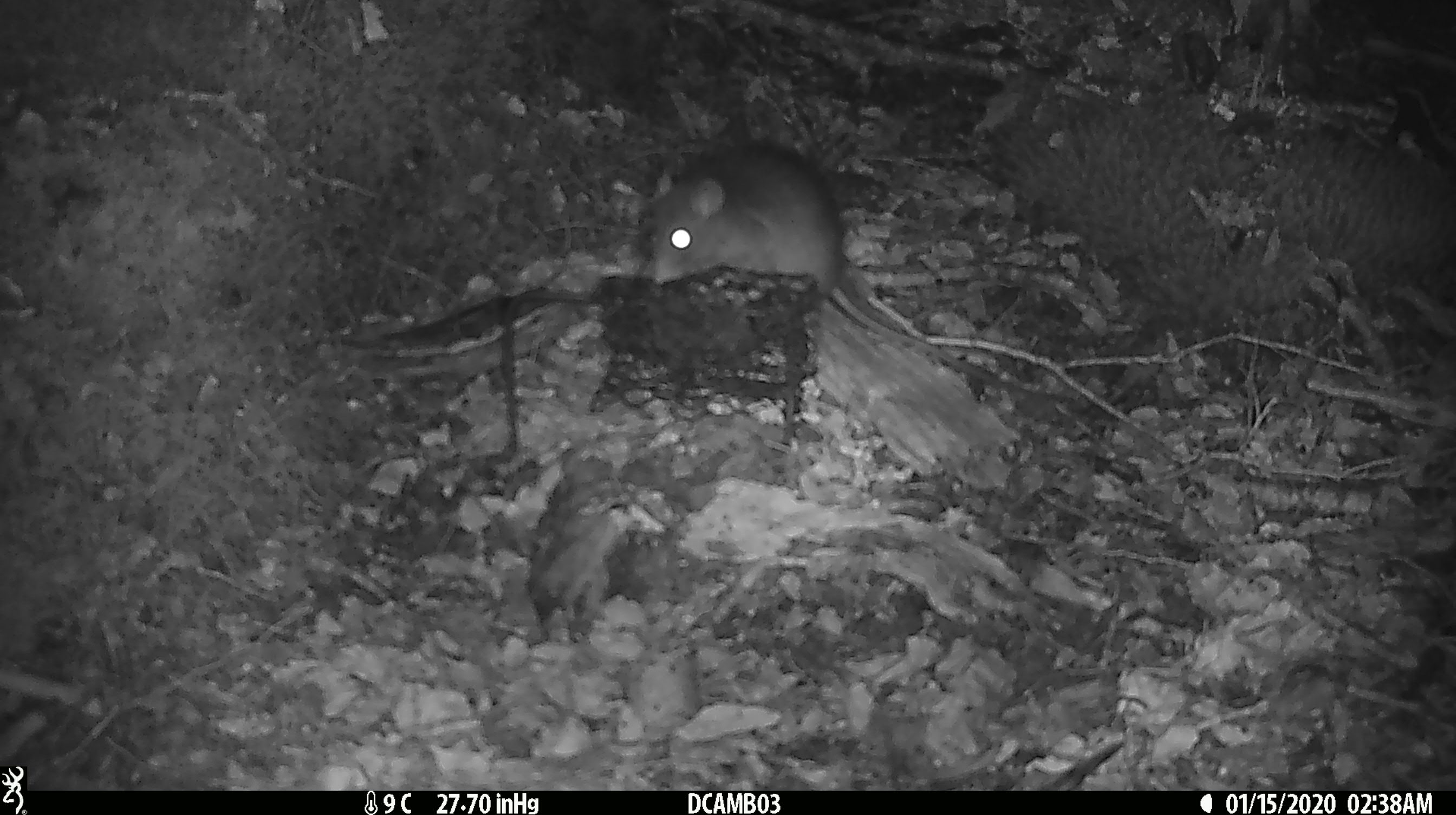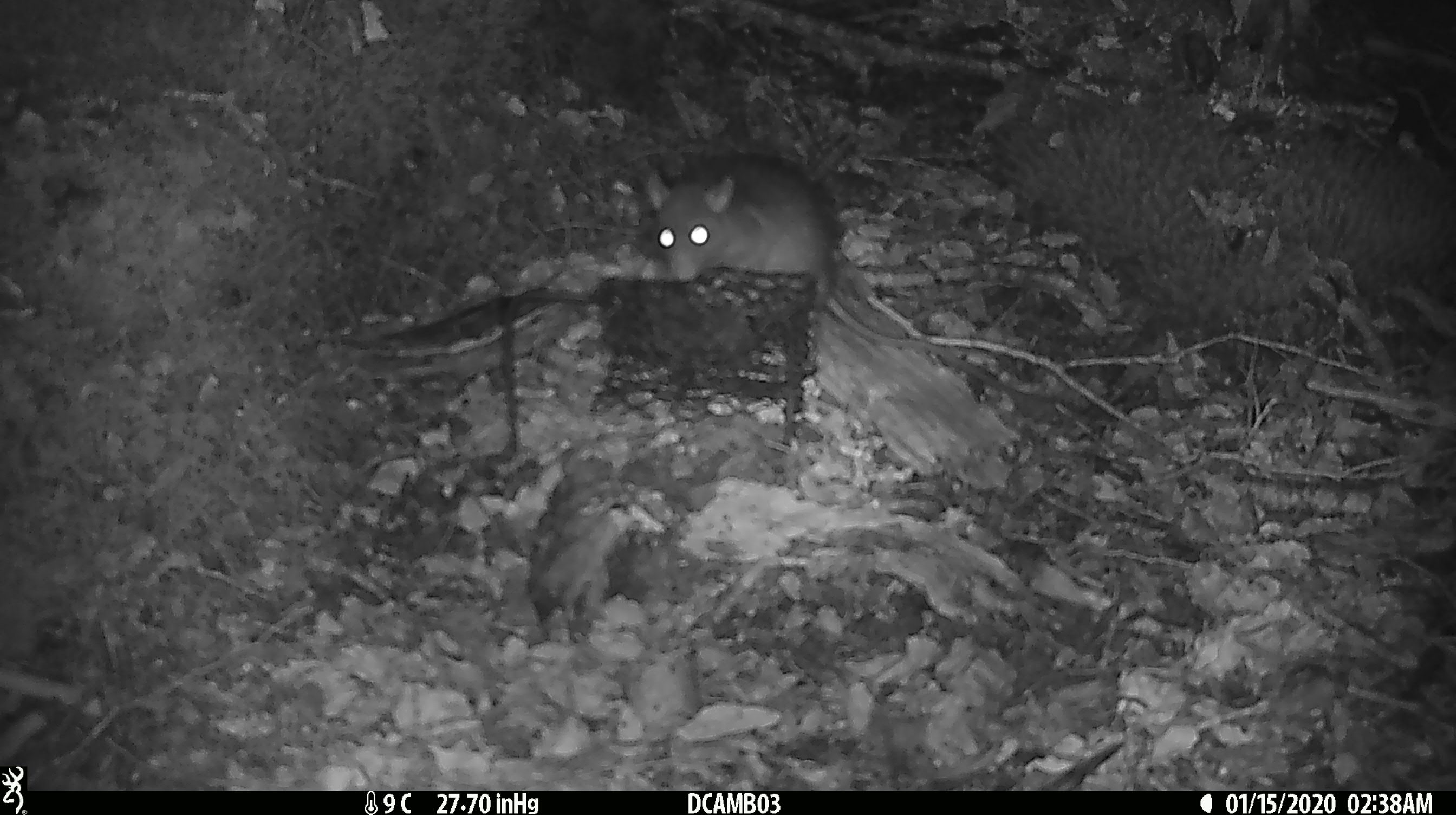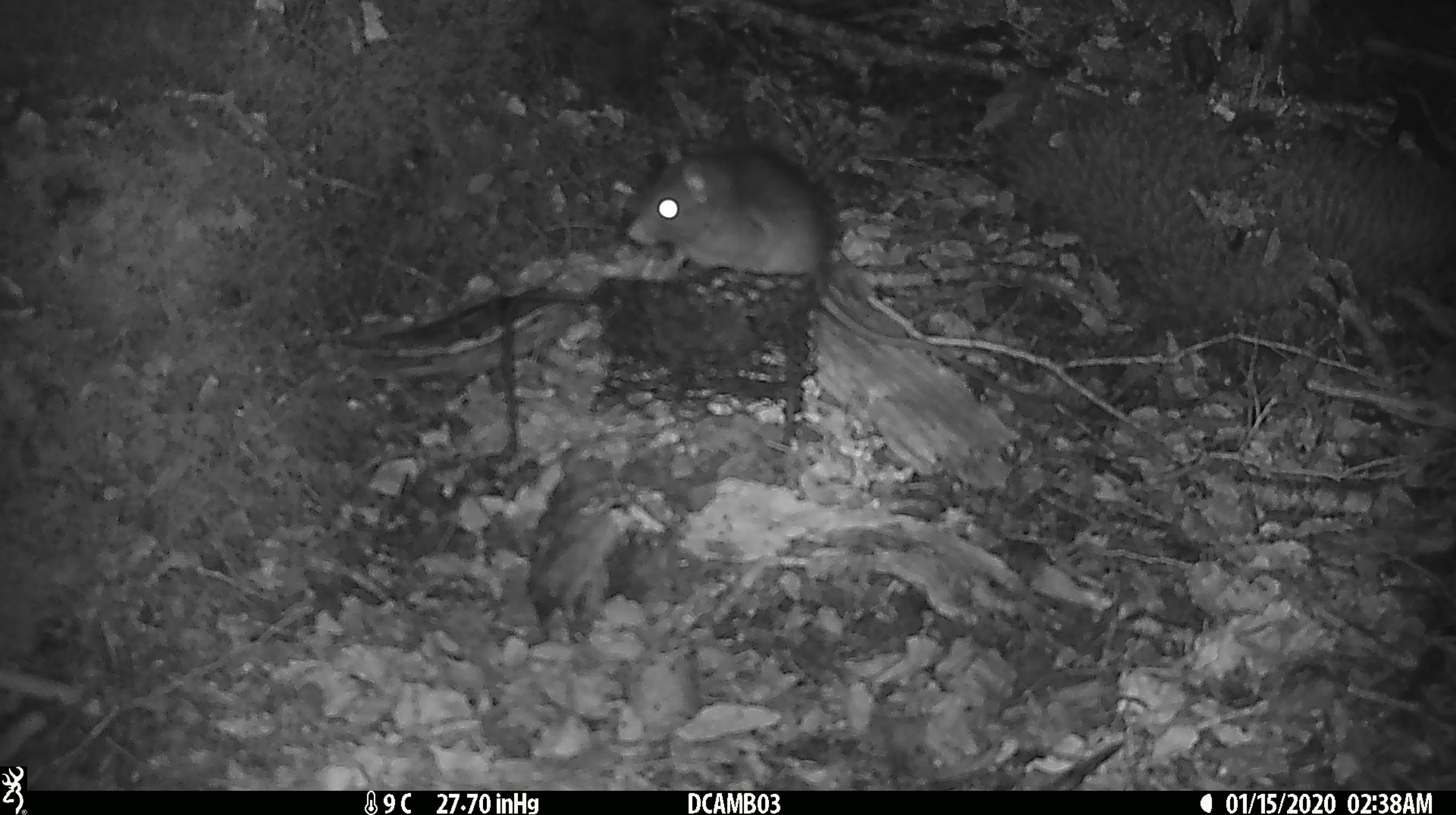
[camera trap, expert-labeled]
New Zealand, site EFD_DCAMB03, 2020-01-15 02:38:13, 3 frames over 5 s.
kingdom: Animalia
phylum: Chordata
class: Mammalia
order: Rodentia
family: Muridae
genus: Rattus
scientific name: Rattus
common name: rat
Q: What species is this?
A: Rat (Rattus).